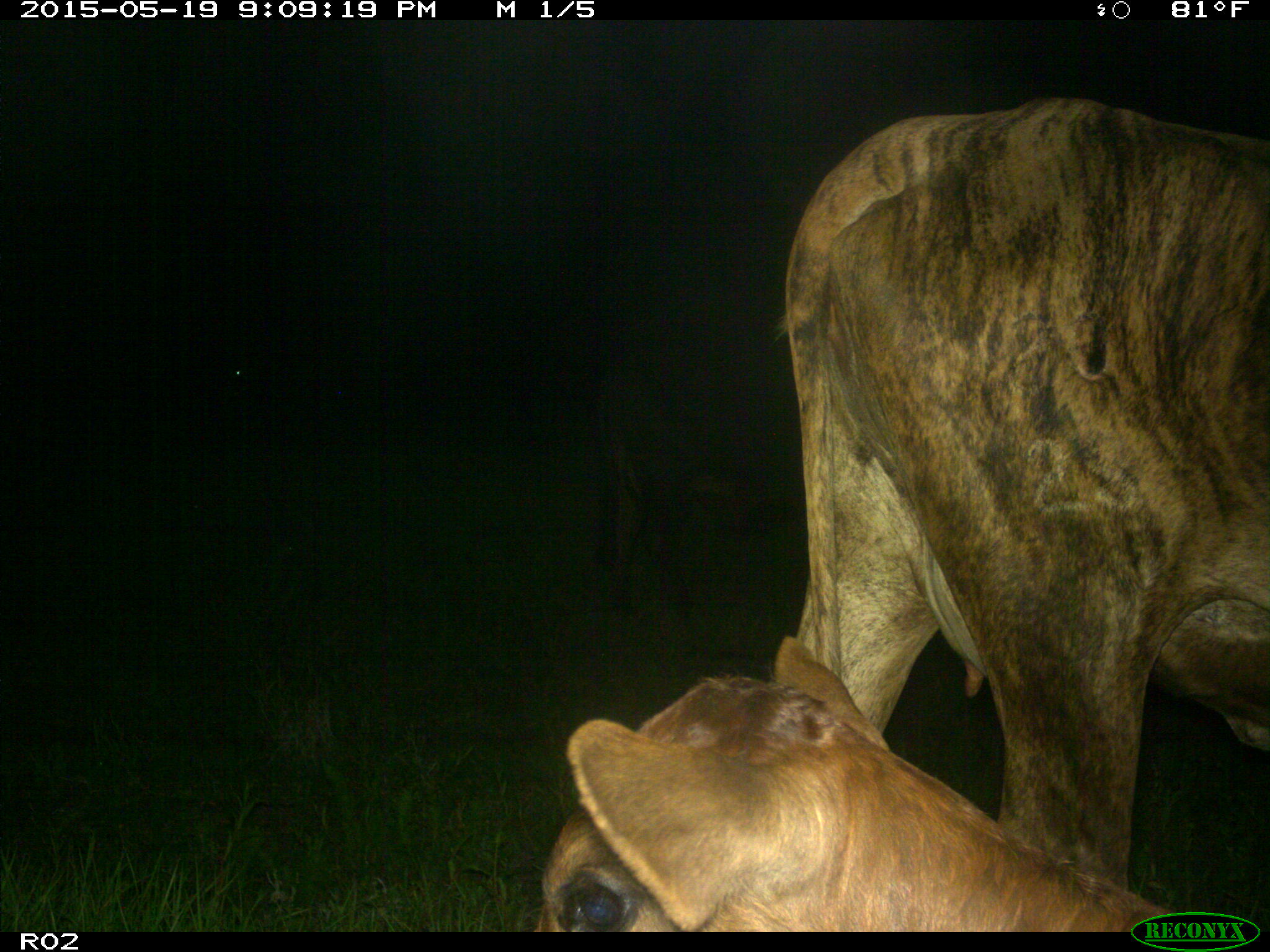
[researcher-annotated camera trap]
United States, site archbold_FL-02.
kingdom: Animalia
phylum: Chordata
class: Mammalia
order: Artiodactyla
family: Bovidae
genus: Bos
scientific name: Bos taurus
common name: domestic cow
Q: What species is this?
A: Bos taurus (domestic cow).